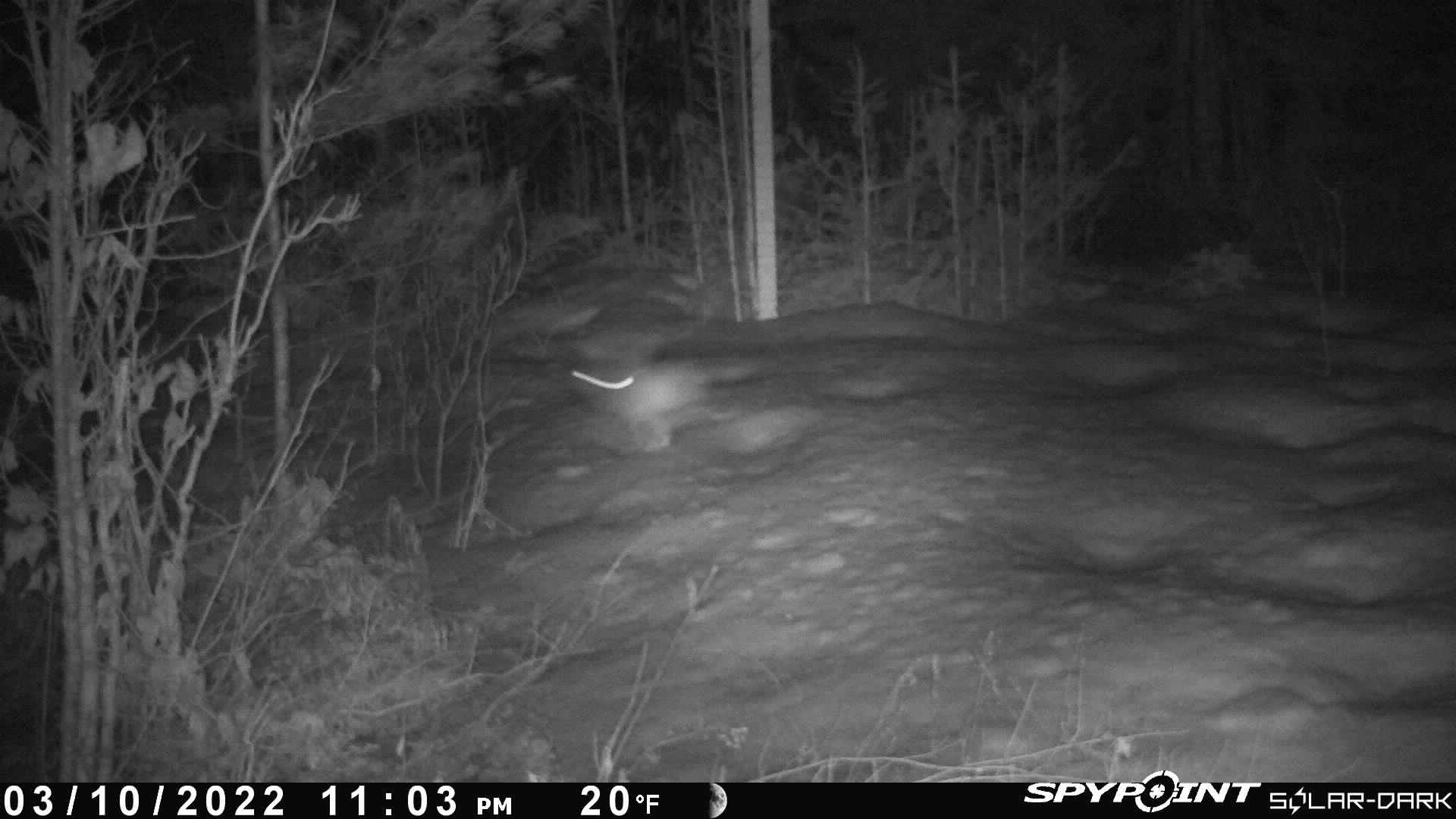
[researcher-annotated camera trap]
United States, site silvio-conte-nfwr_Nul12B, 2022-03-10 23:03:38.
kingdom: Animalia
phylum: Chordata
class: Mammalia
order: Lagomorpha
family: Leporidae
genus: Lepus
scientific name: Lepus americanus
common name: snowshoe hare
Snowshoe hare (Lepus americanus).